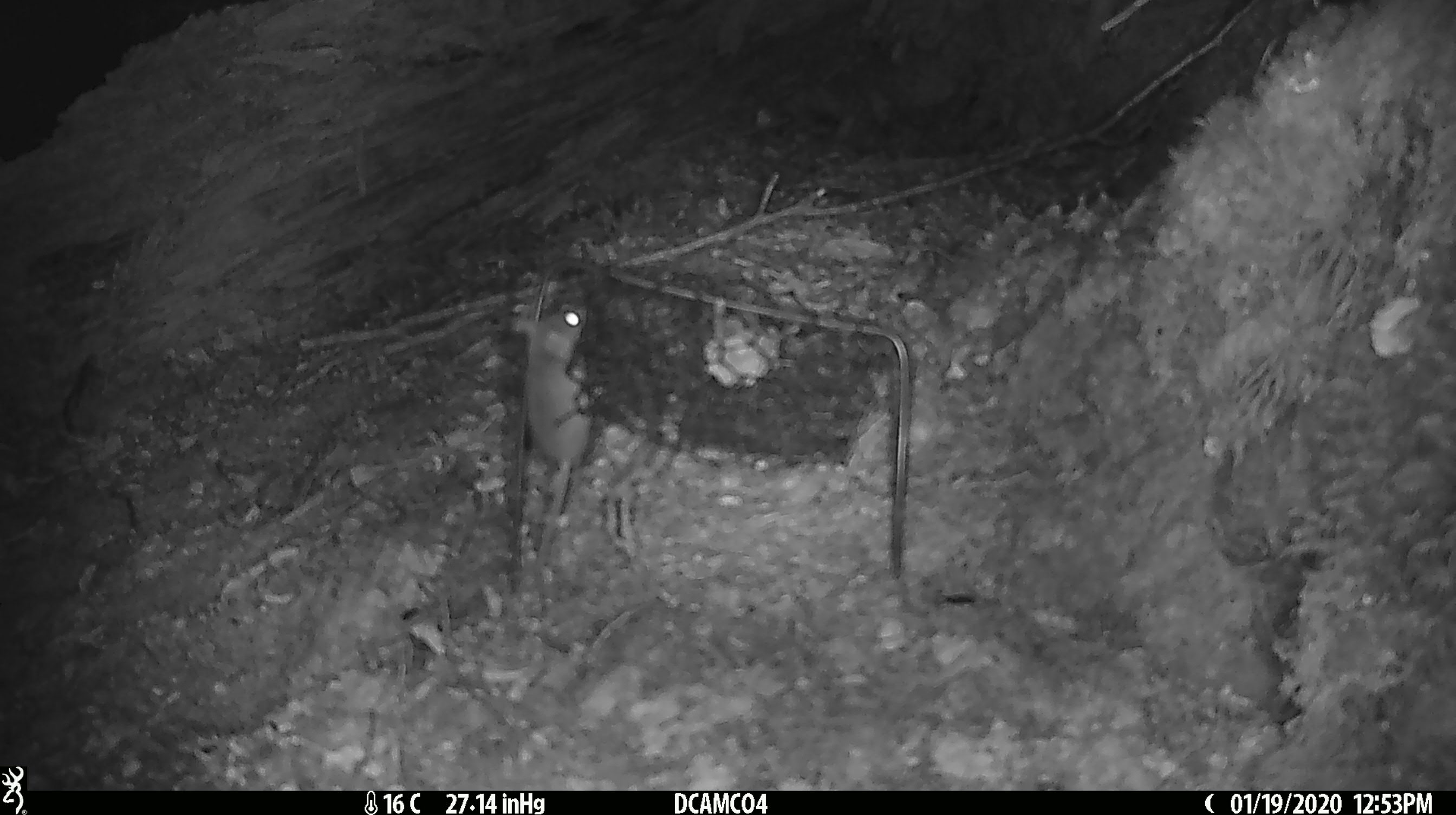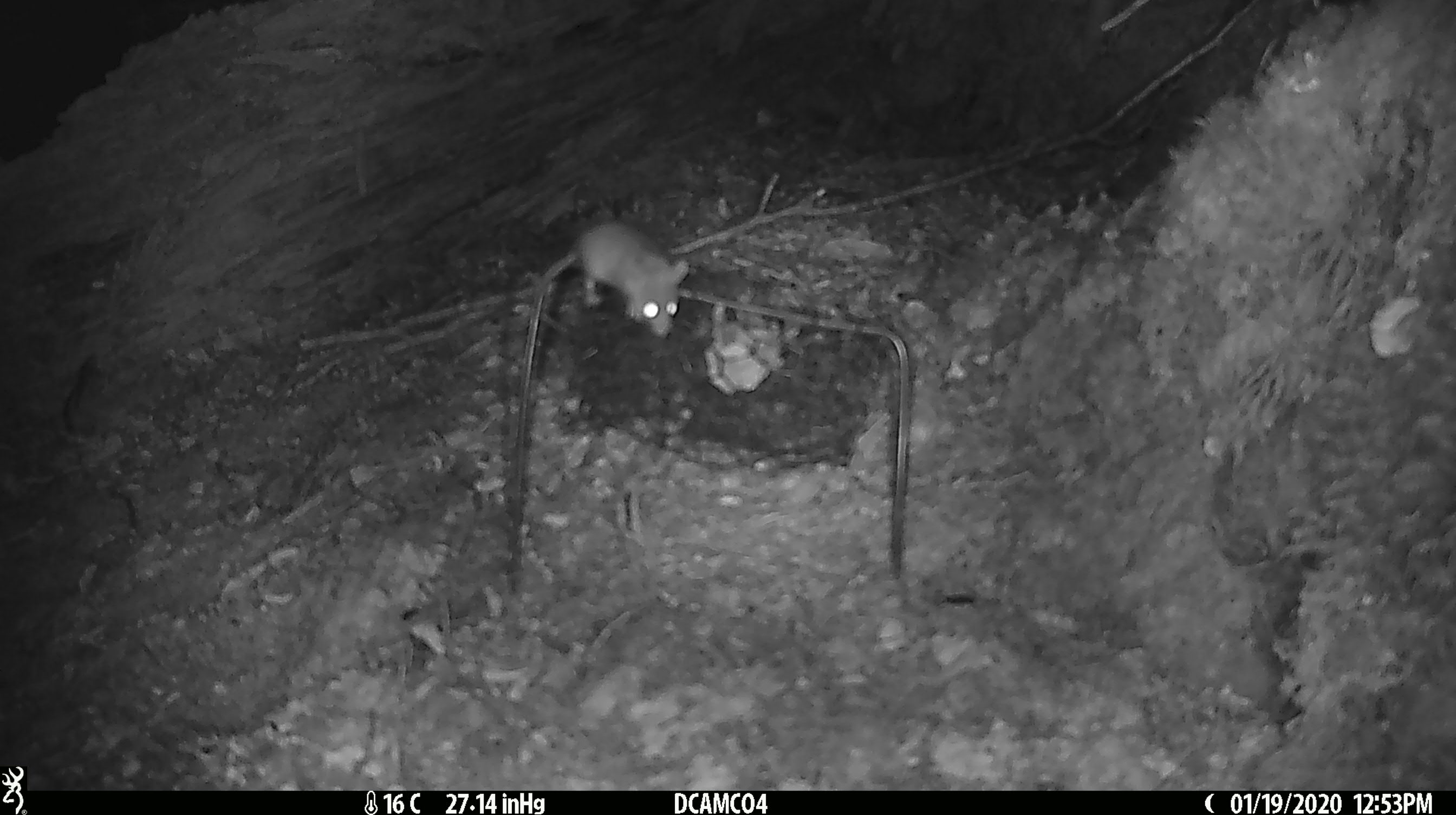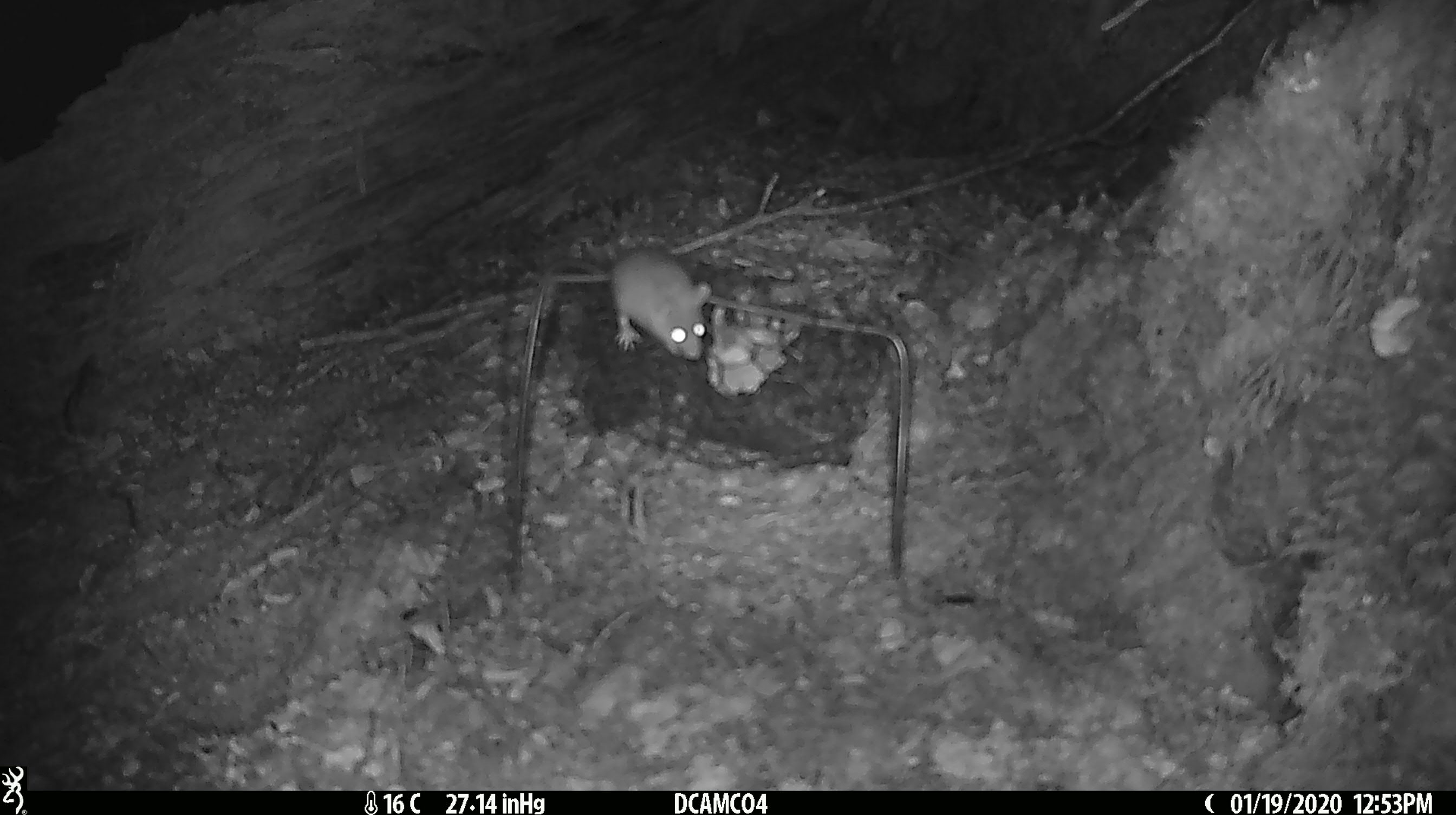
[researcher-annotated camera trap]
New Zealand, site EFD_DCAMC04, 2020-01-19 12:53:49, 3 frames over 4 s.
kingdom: Animalia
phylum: Chordata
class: Mammalia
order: Rodentia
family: Muridae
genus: Mus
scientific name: Mus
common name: mouse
Mouse (Mus).